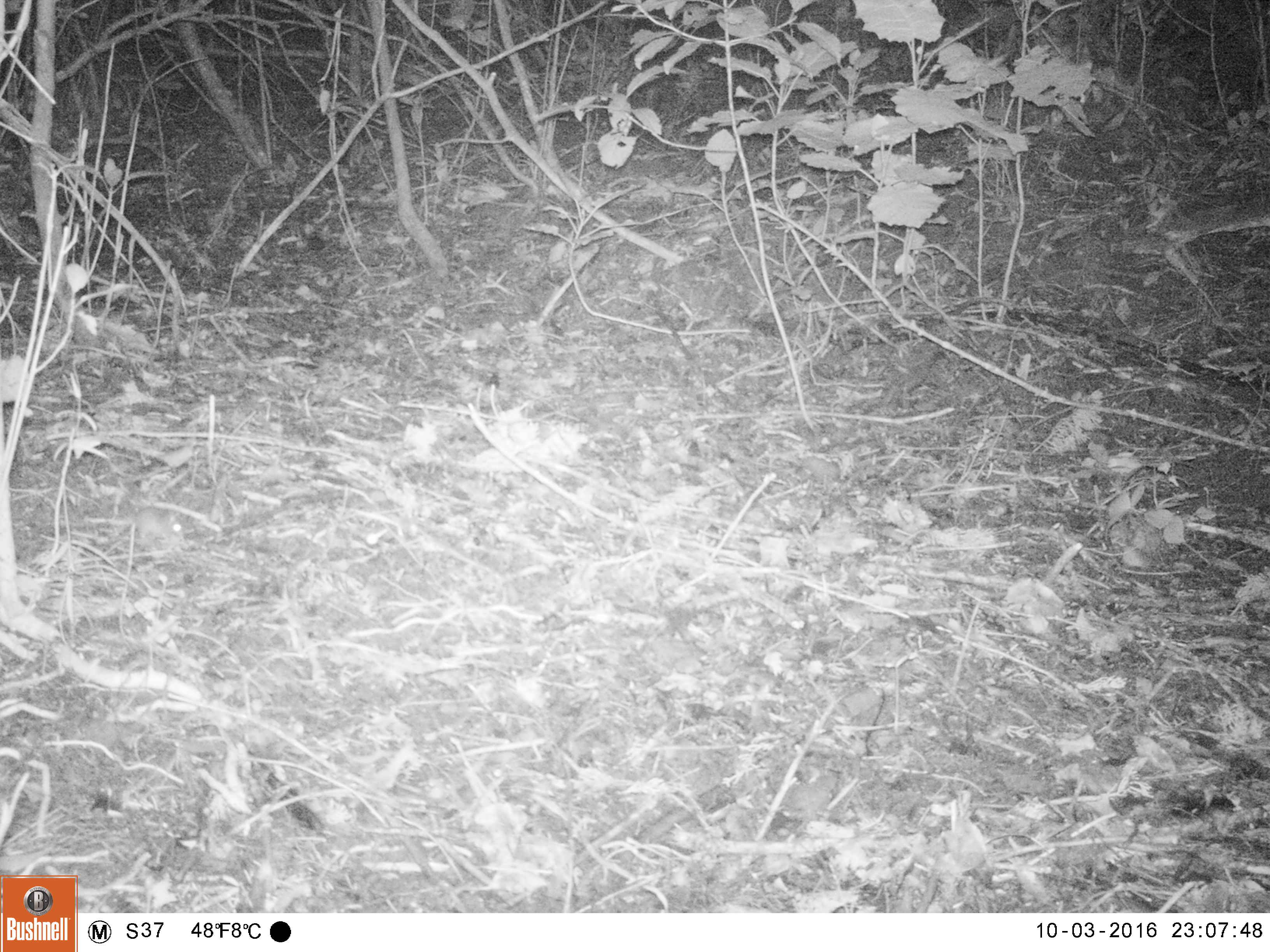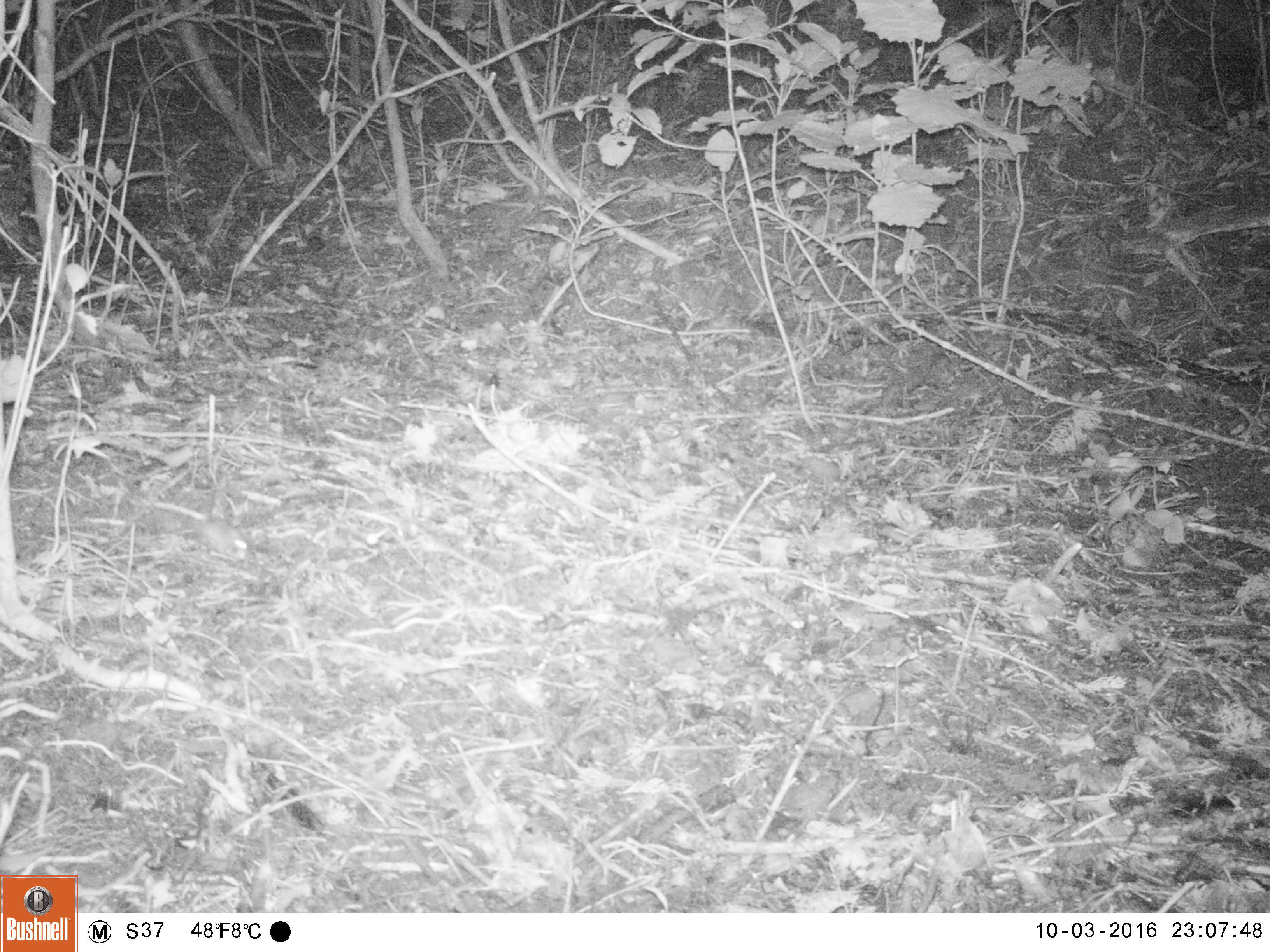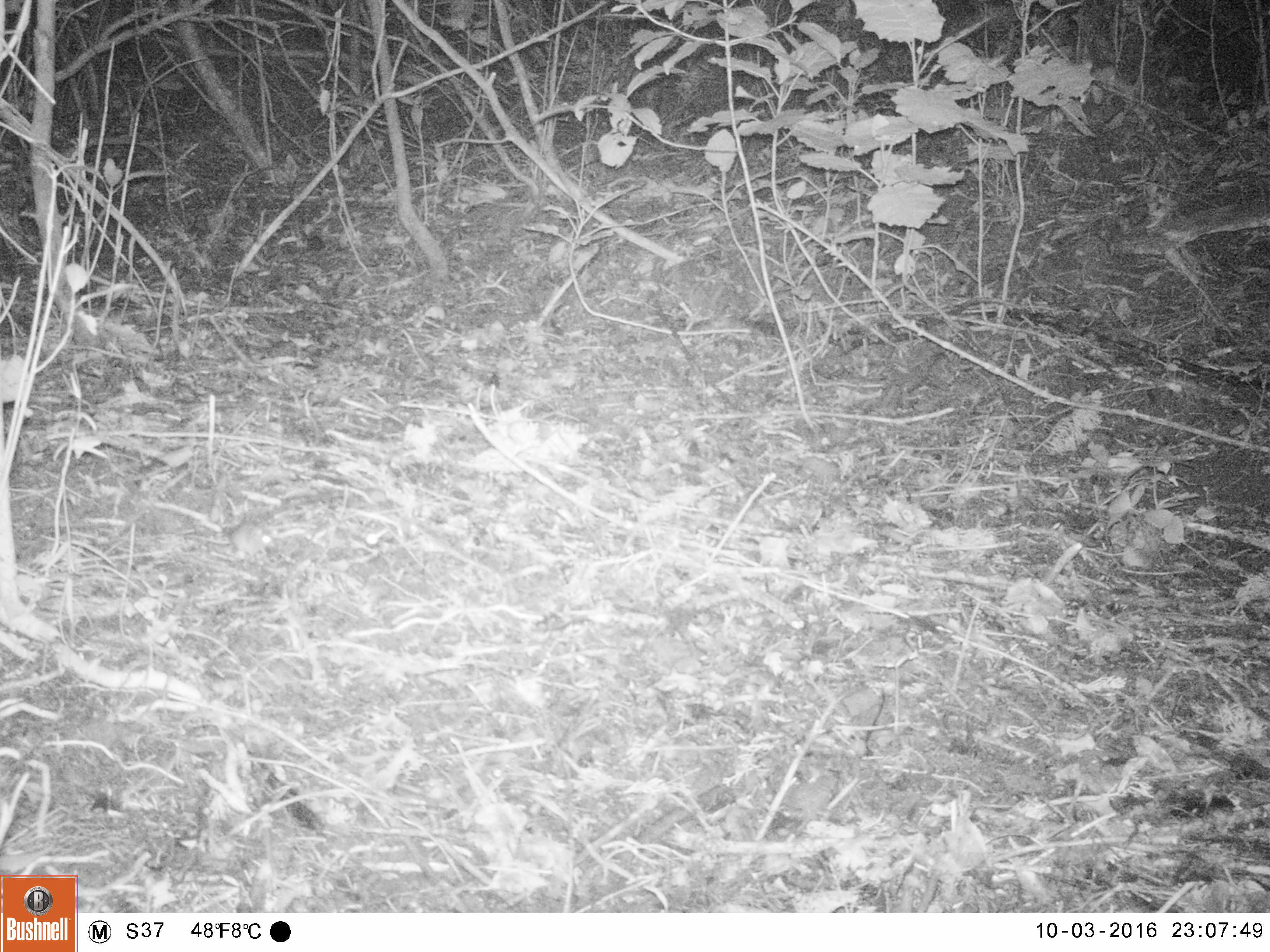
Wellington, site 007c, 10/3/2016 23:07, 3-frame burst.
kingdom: Animalia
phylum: Chordata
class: Mammalia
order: Rodentia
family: Muridae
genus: Mus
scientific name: Mus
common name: mouse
Mouse (Mus).